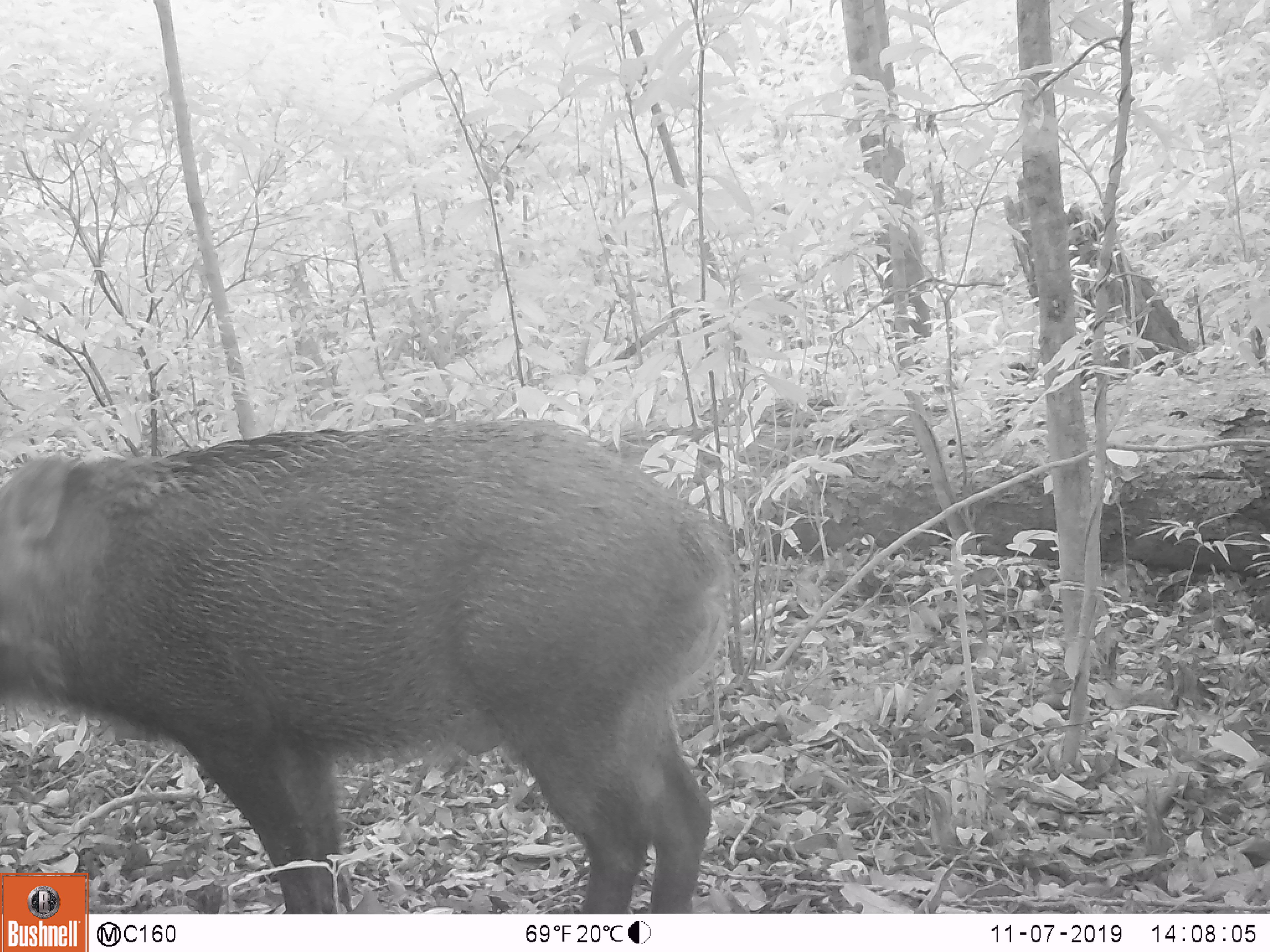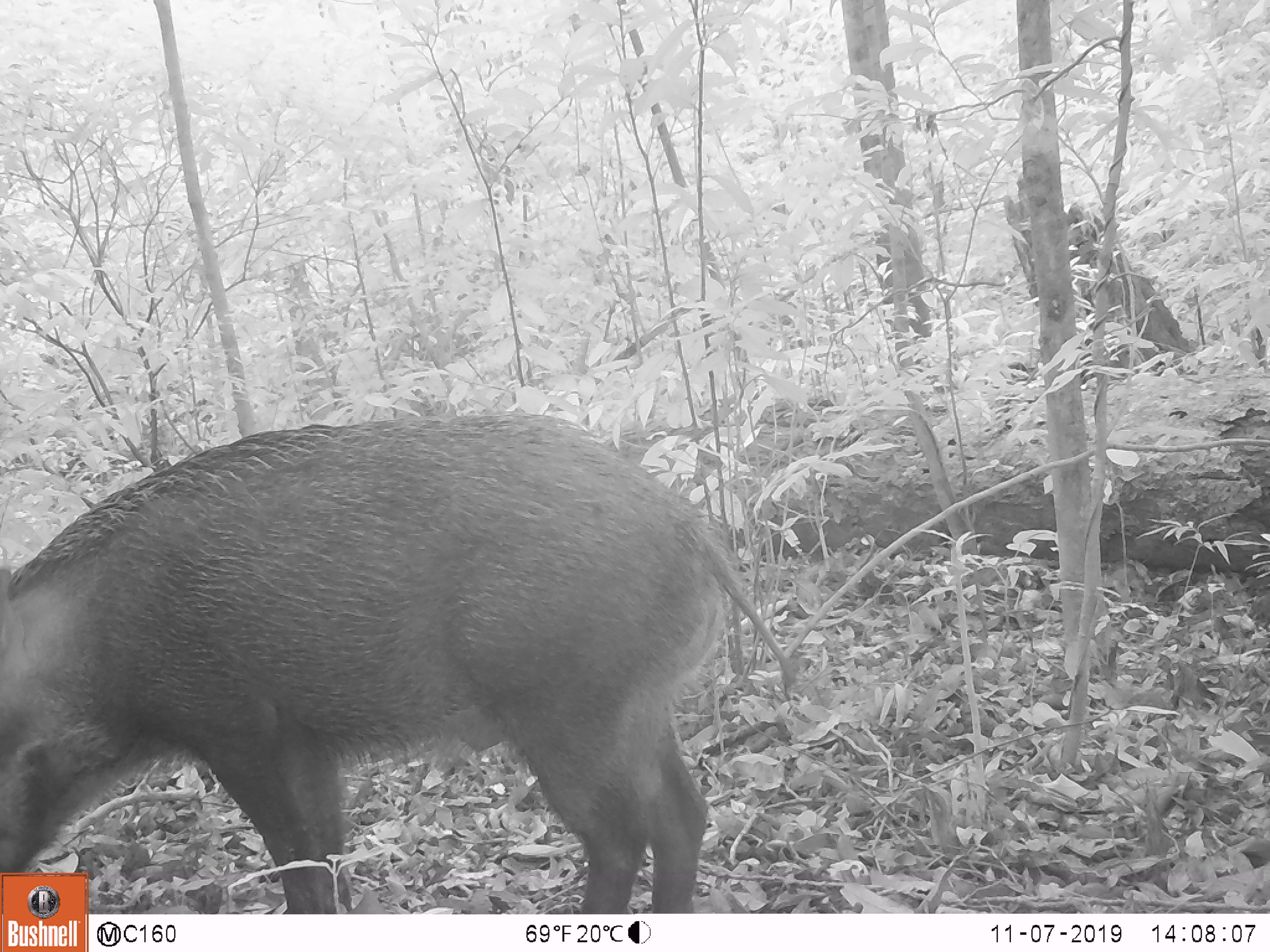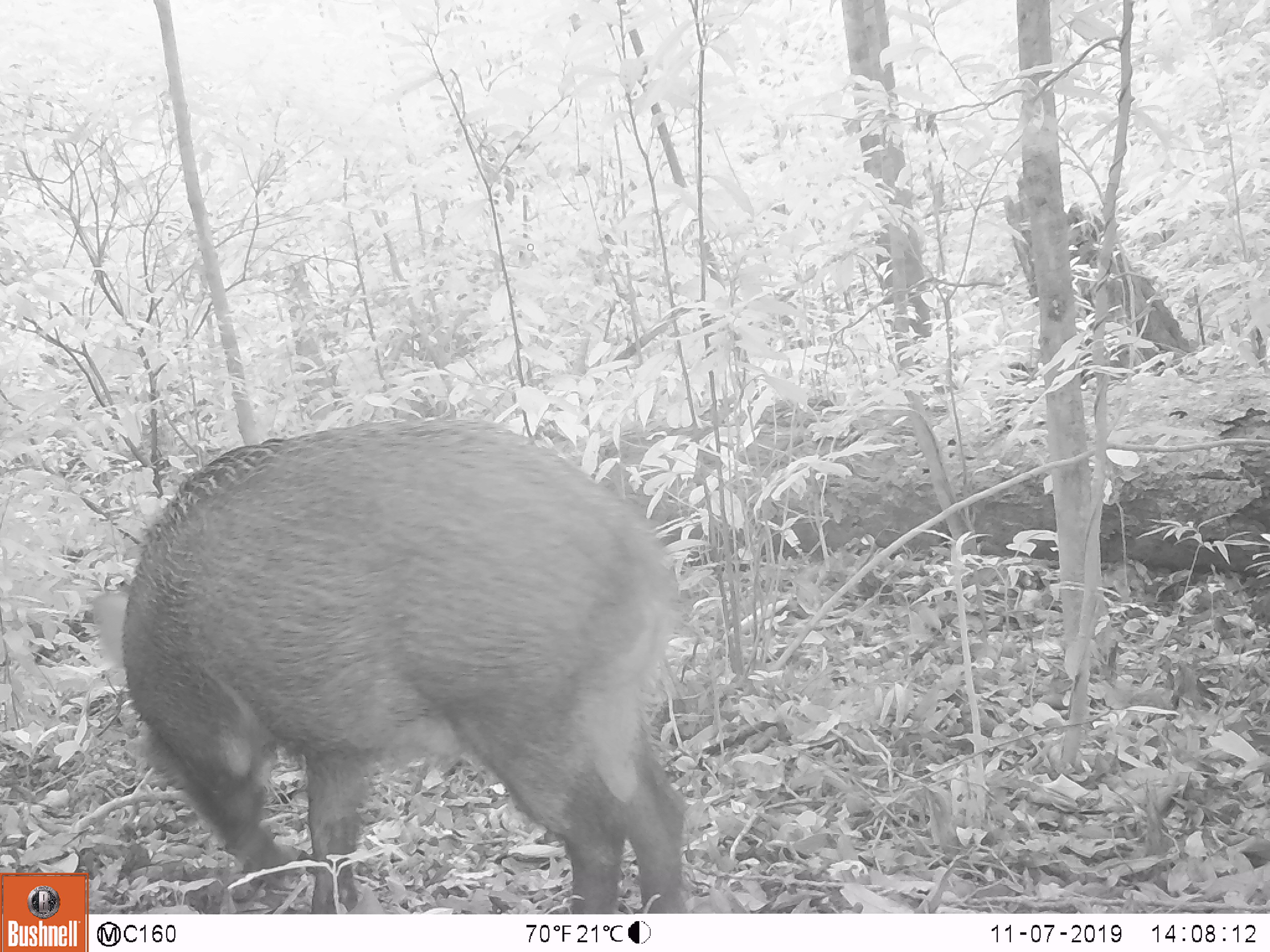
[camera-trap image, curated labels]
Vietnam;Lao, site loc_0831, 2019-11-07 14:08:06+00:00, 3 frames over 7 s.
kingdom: Animalia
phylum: Chordata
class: Mammalia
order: Artiodactyla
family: Suidae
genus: Sus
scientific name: Sus scrofa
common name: eurasian wild pig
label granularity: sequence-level